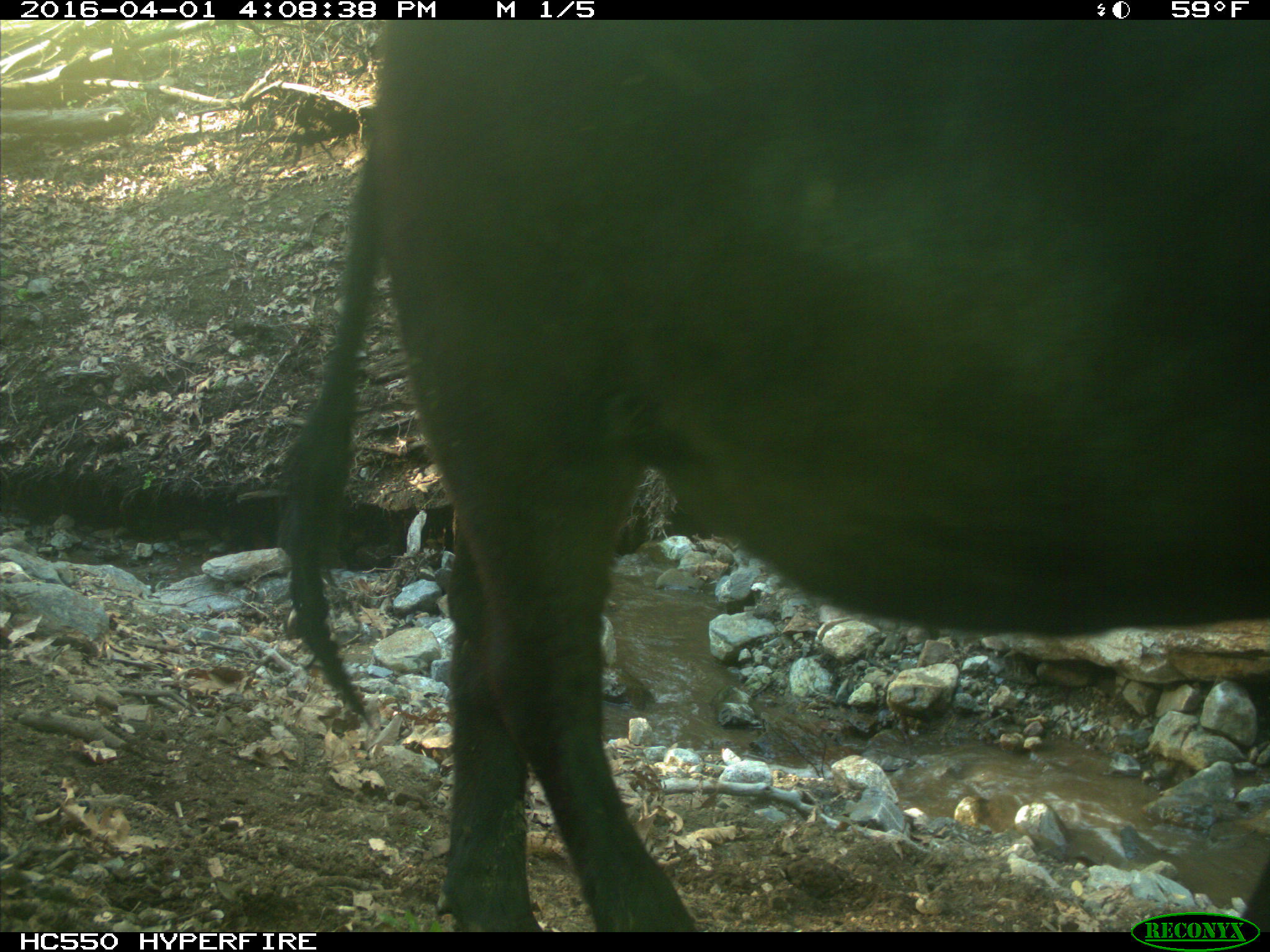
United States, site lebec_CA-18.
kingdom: Animalia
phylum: Chordata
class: Mammalia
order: Artiodactyla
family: Bovidae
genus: Bos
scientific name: Bos taurus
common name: domestic cow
Bos taurus (domestic cow).